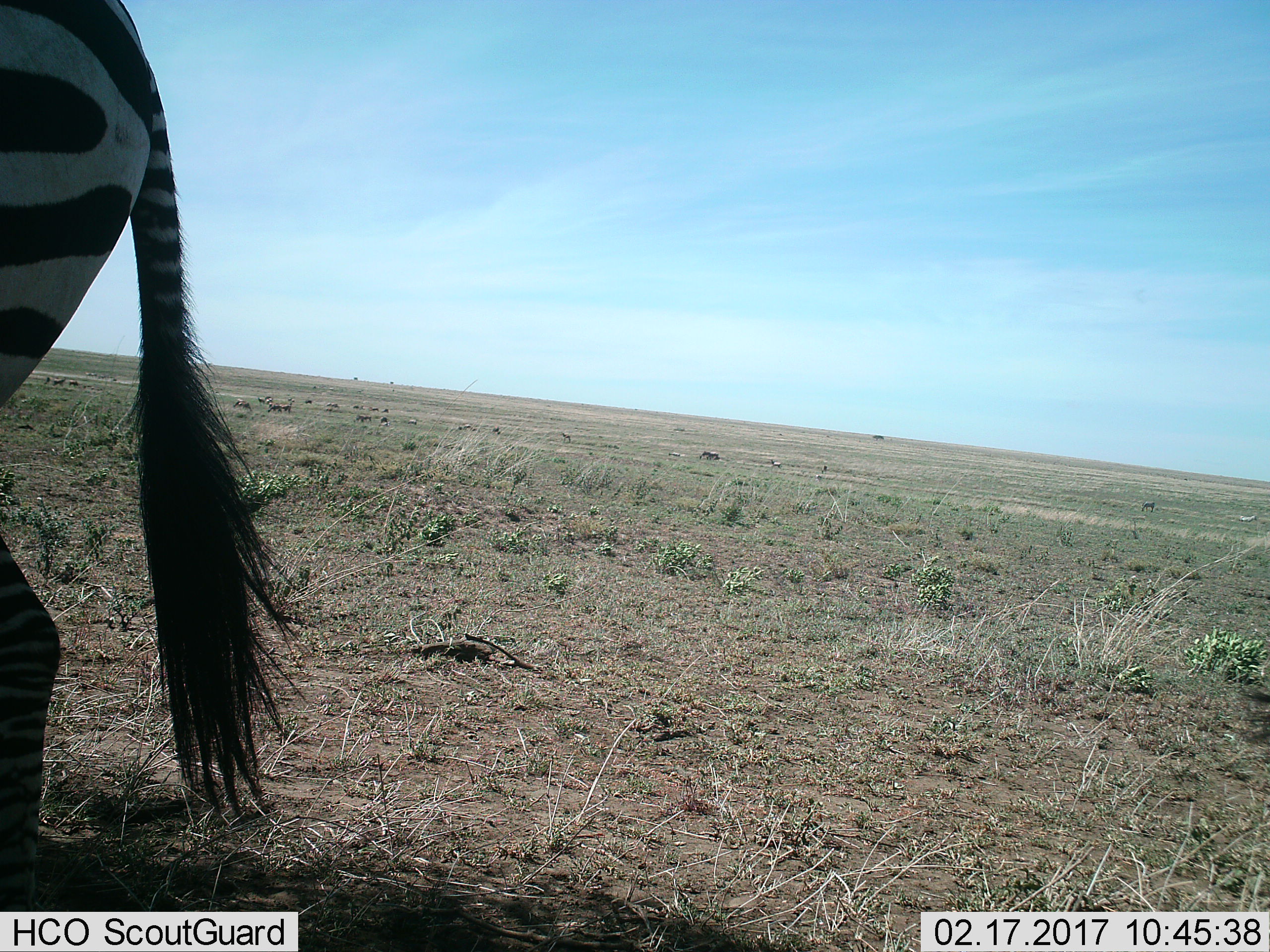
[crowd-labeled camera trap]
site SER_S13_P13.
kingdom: Animalia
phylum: Chordata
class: Mammalia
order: Perissodactyla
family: Equidae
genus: Equus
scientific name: Equus quagga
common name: plains zebra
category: zebraplains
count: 1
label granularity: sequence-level